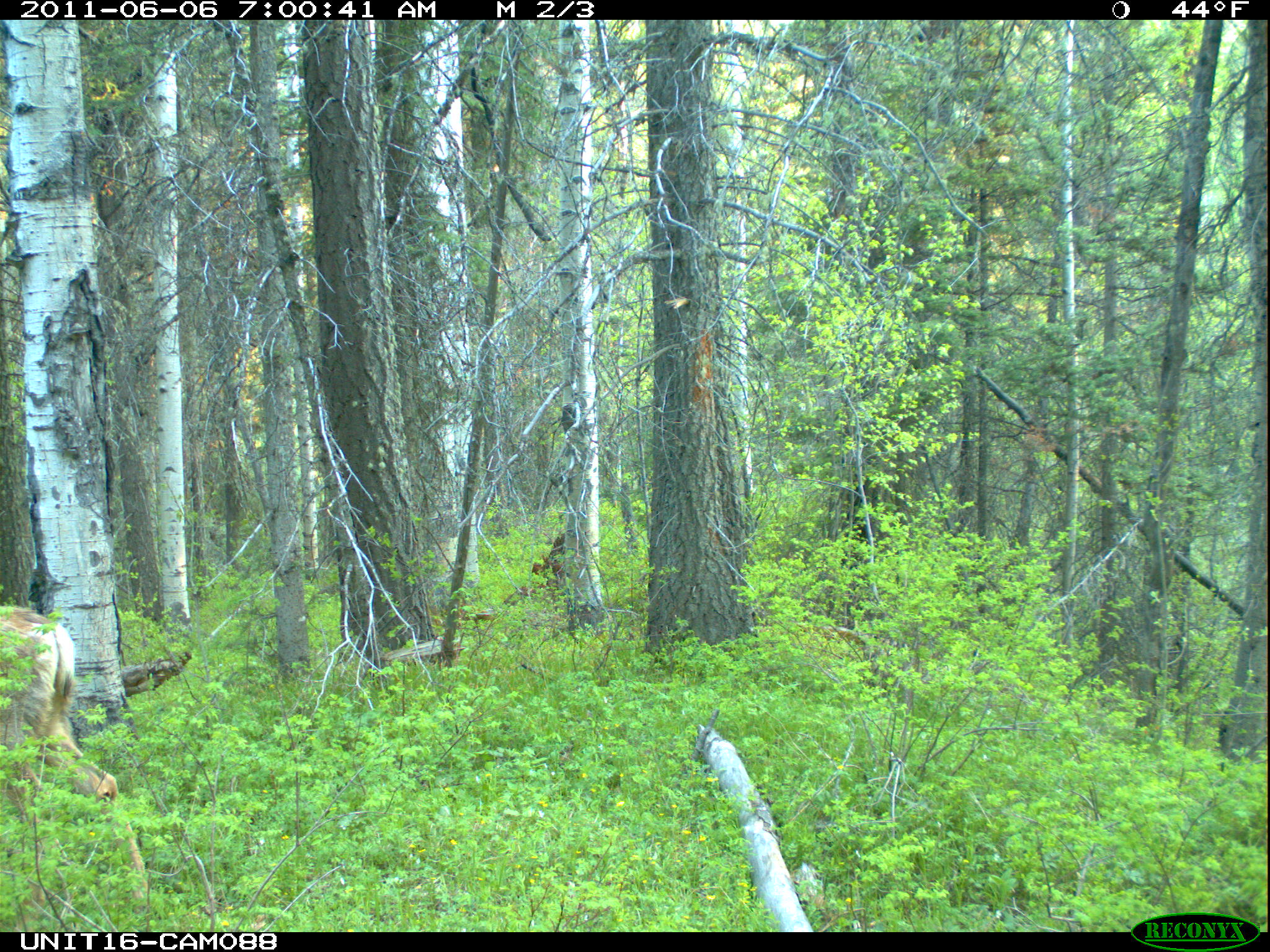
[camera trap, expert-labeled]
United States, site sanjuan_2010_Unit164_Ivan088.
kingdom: Animalia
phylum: Chordata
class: Mammalia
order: Artiodactyla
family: Cervidae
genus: Odocoileus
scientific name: Odocoileus hemionus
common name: mule deer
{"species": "Odocoileus hemionus (mule deer)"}